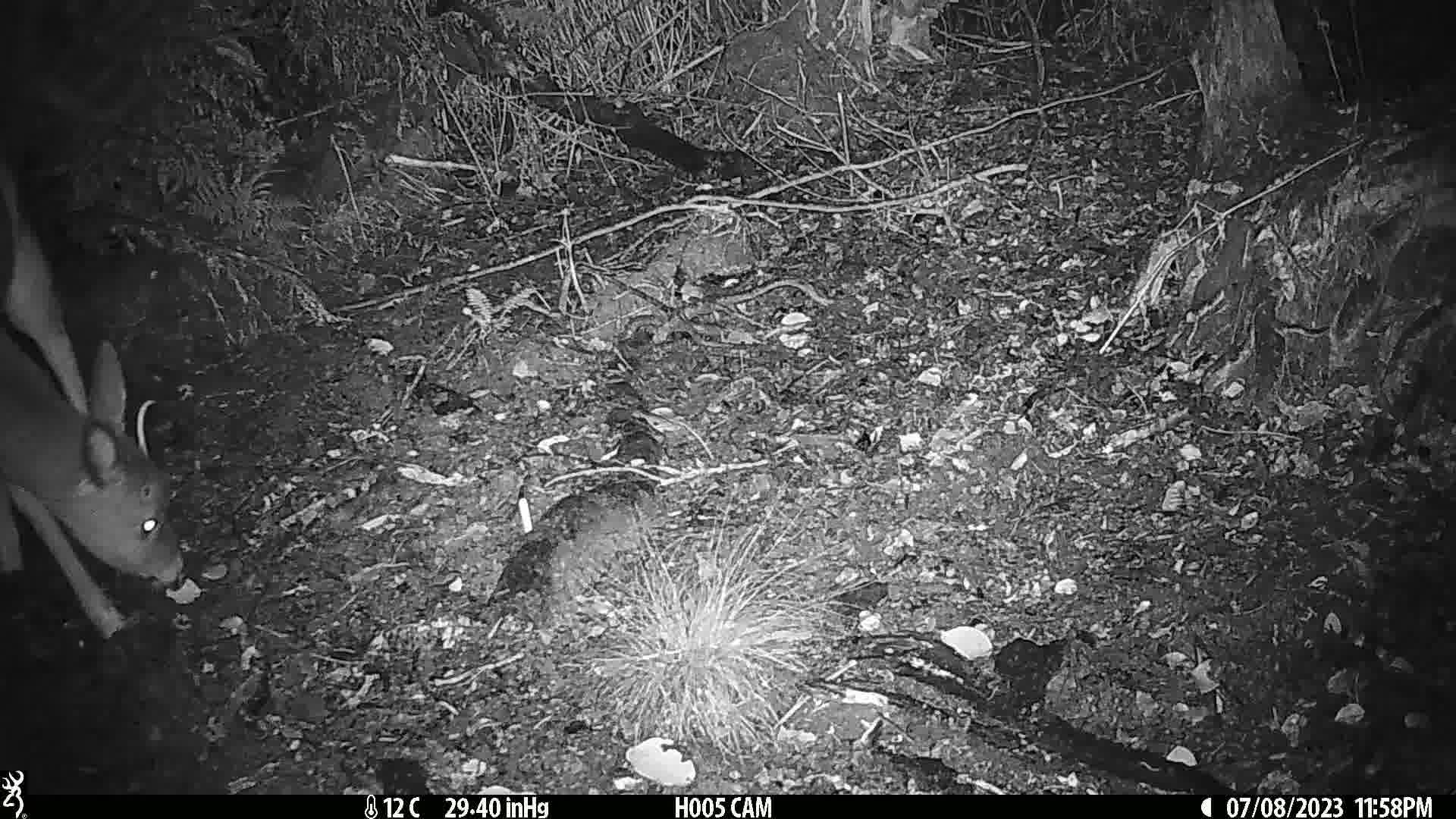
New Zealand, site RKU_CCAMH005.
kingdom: Animalia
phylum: Chordata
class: Mammalia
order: Artiodactyla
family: Cervidae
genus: Odocoileus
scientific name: Odocoileus virginianus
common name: white-tailed deer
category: white tailed deer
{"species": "white tailed deer (white-tailed deer) (Odocoileus virginianus)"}